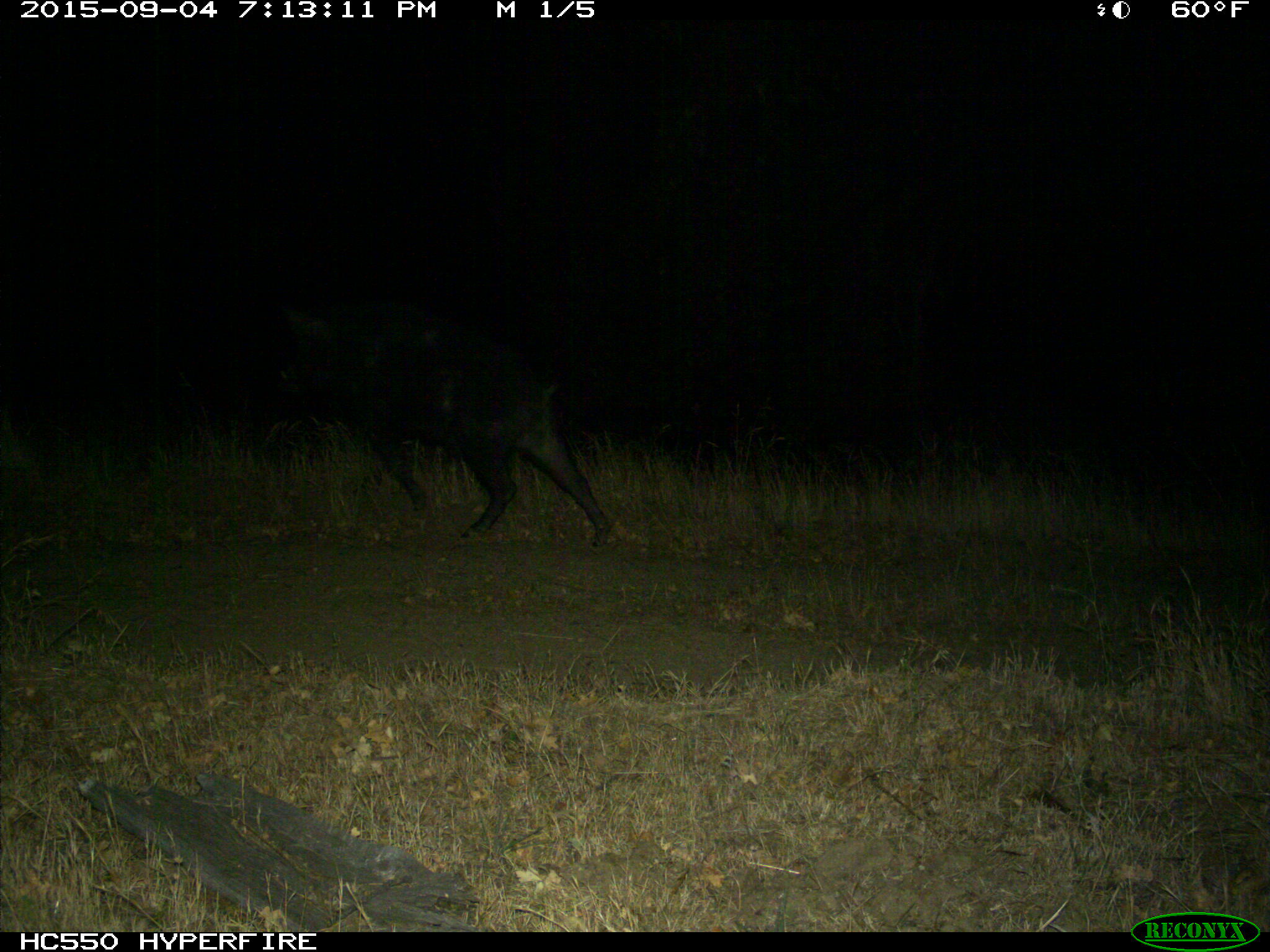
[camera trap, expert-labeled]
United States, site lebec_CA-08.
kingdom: Animalia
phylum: Chordata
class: Mammalia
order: Artiodactyla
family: Suidae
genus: Sus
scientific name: Sus scrofa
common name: wild boar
Sus scrofa (wild boar).